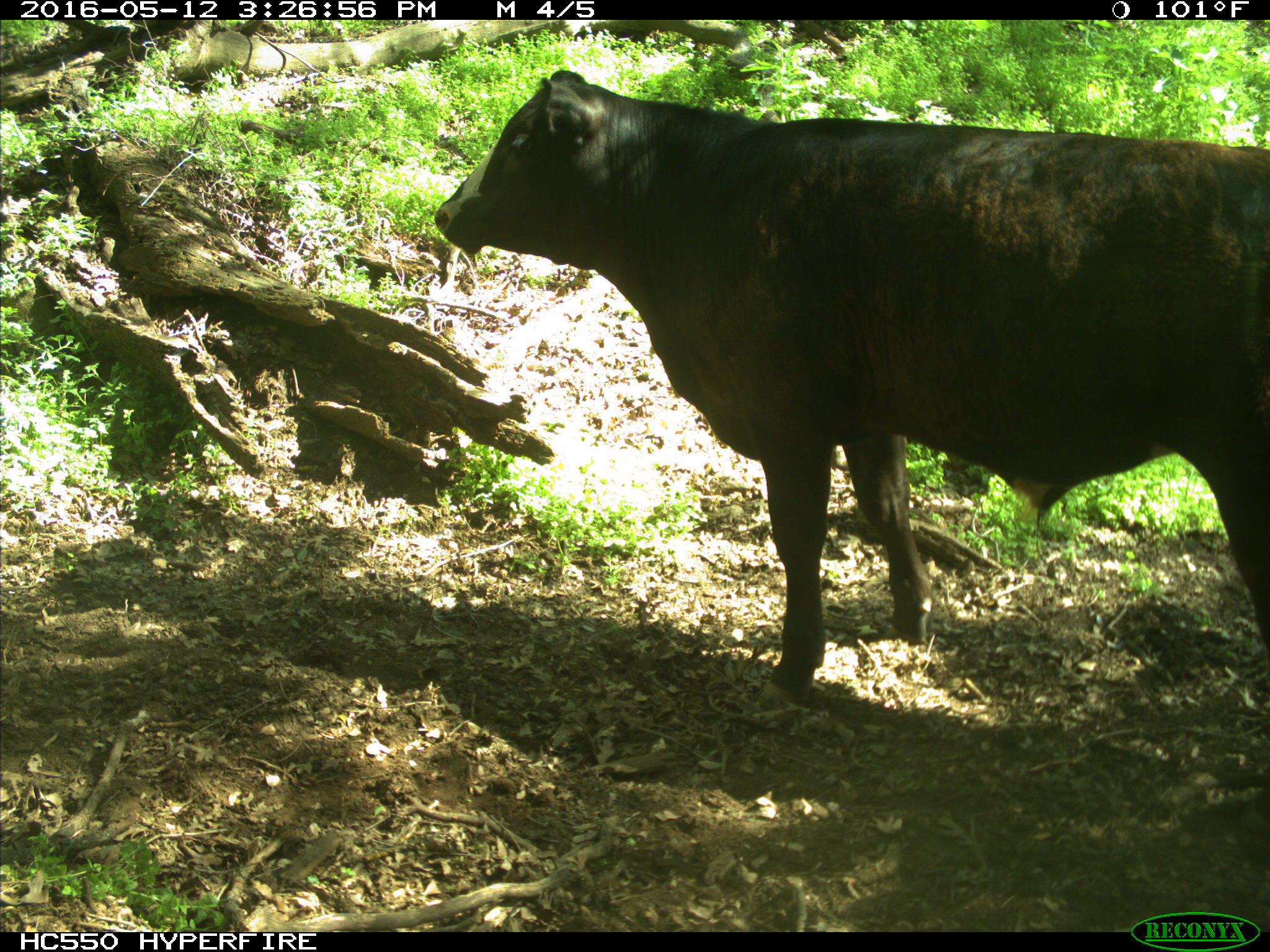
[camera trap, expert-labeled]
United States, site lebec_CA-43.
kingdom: Animalia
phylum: Chordata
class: Mammalia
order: Artiodactyla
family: Bovidae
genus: Bos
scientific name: Bos taurus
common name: domestic cow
Bos taurus (domestic cow).